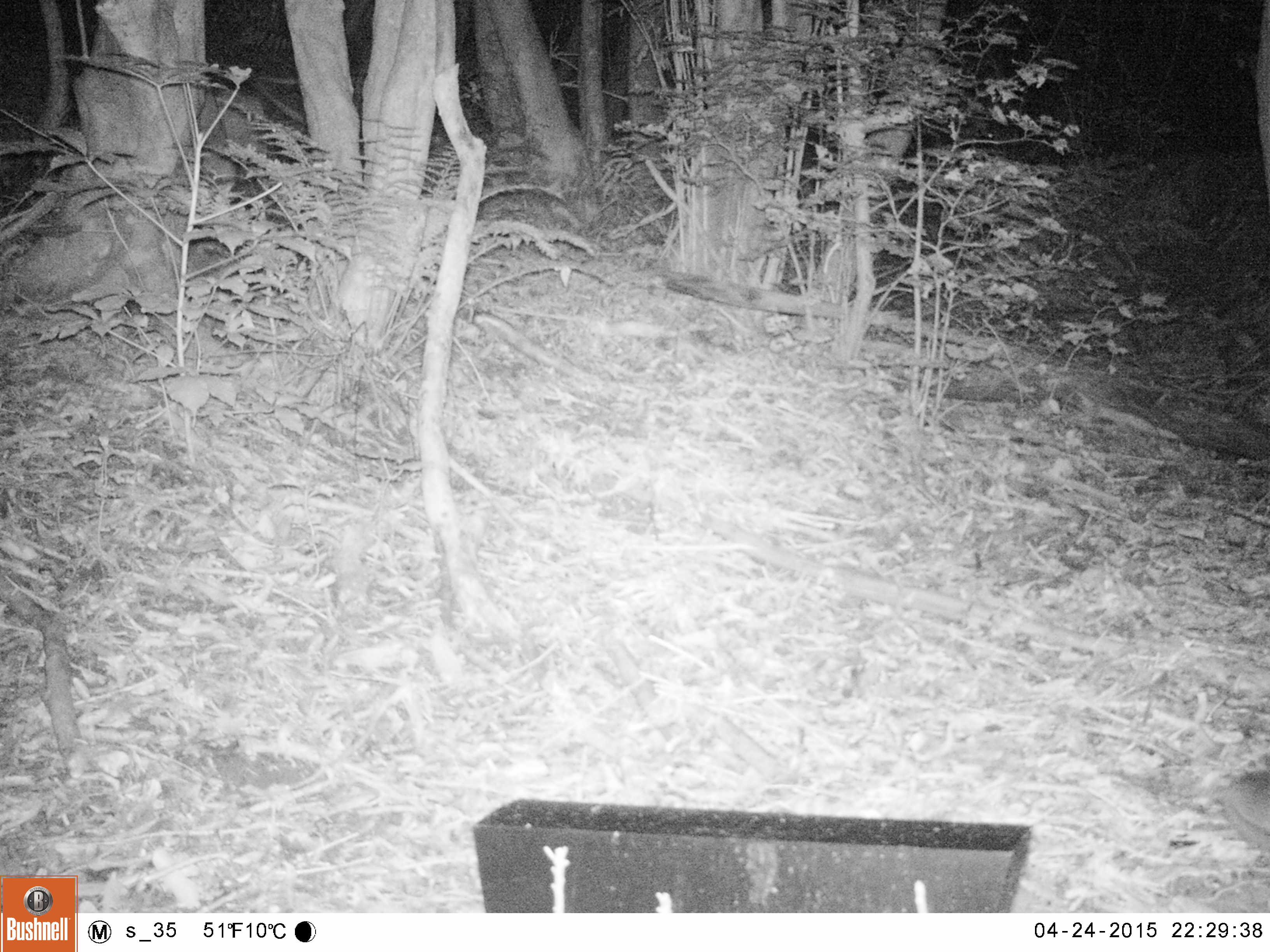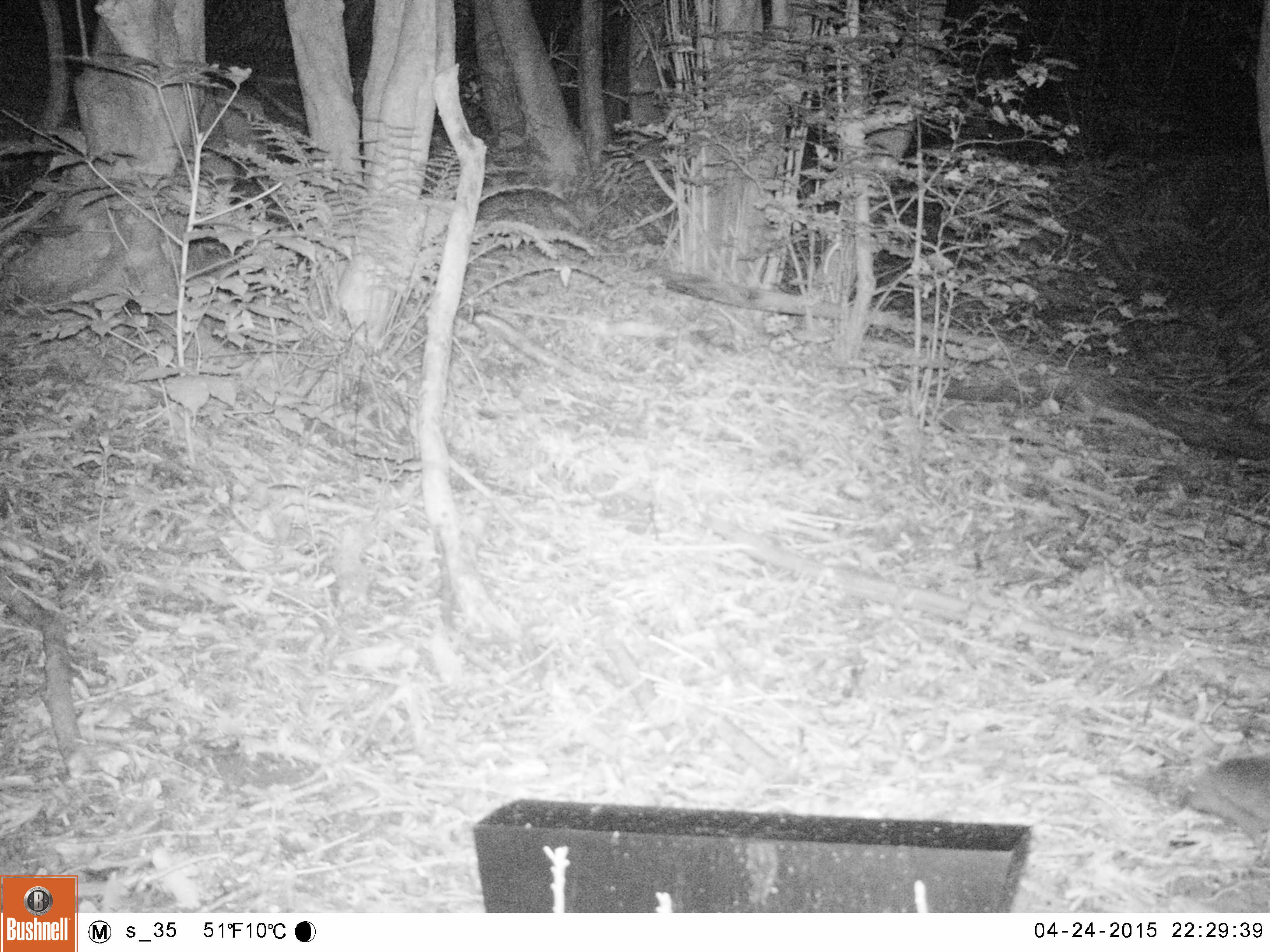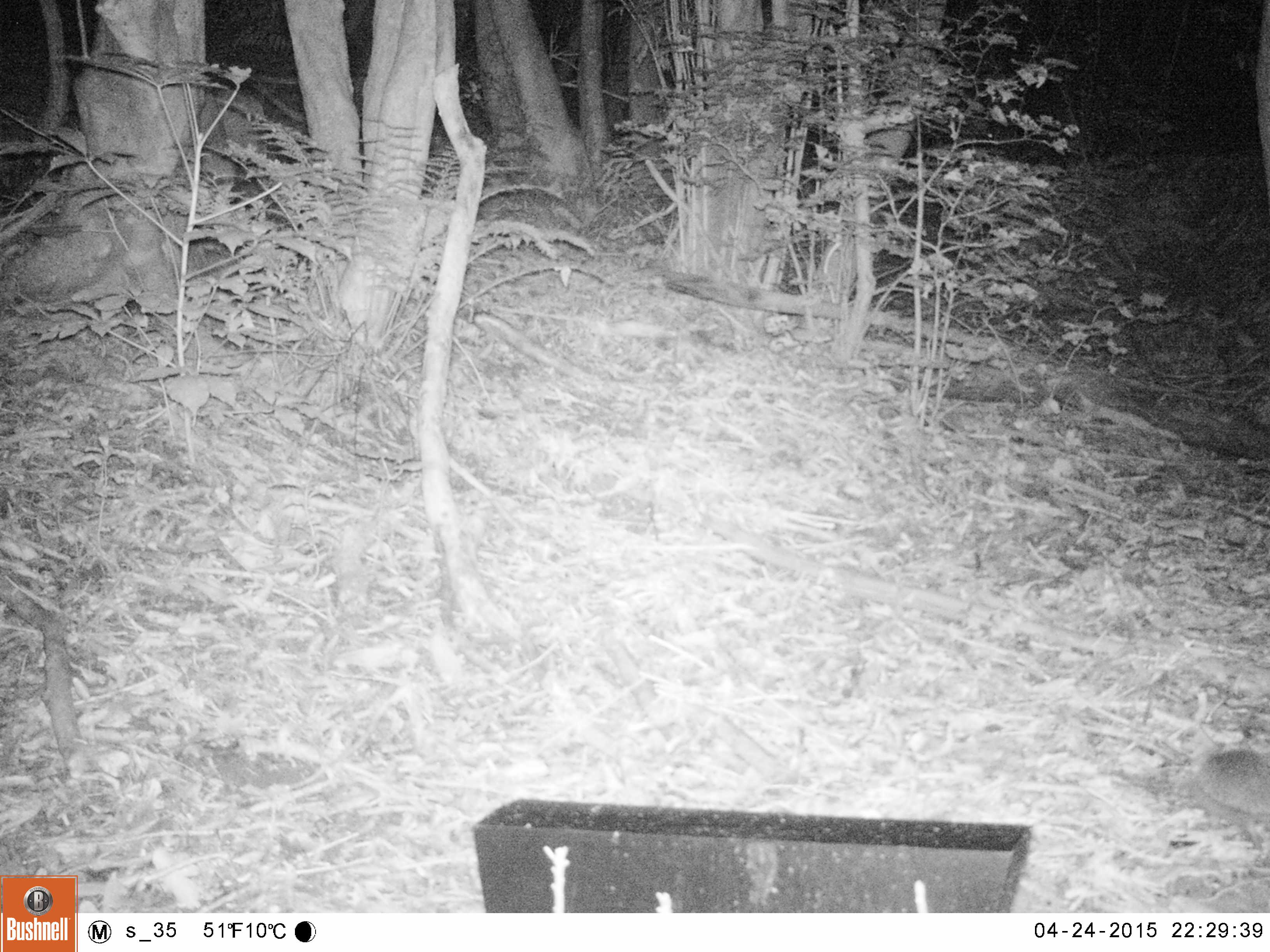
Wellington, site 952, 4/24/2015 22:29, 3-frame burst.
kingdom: Animalia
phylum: Chordata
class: Mammalia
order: Eulipotyphla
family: Erinaceidae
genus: Erinaceus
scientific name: Erinaceus europaeus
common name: hedgehog